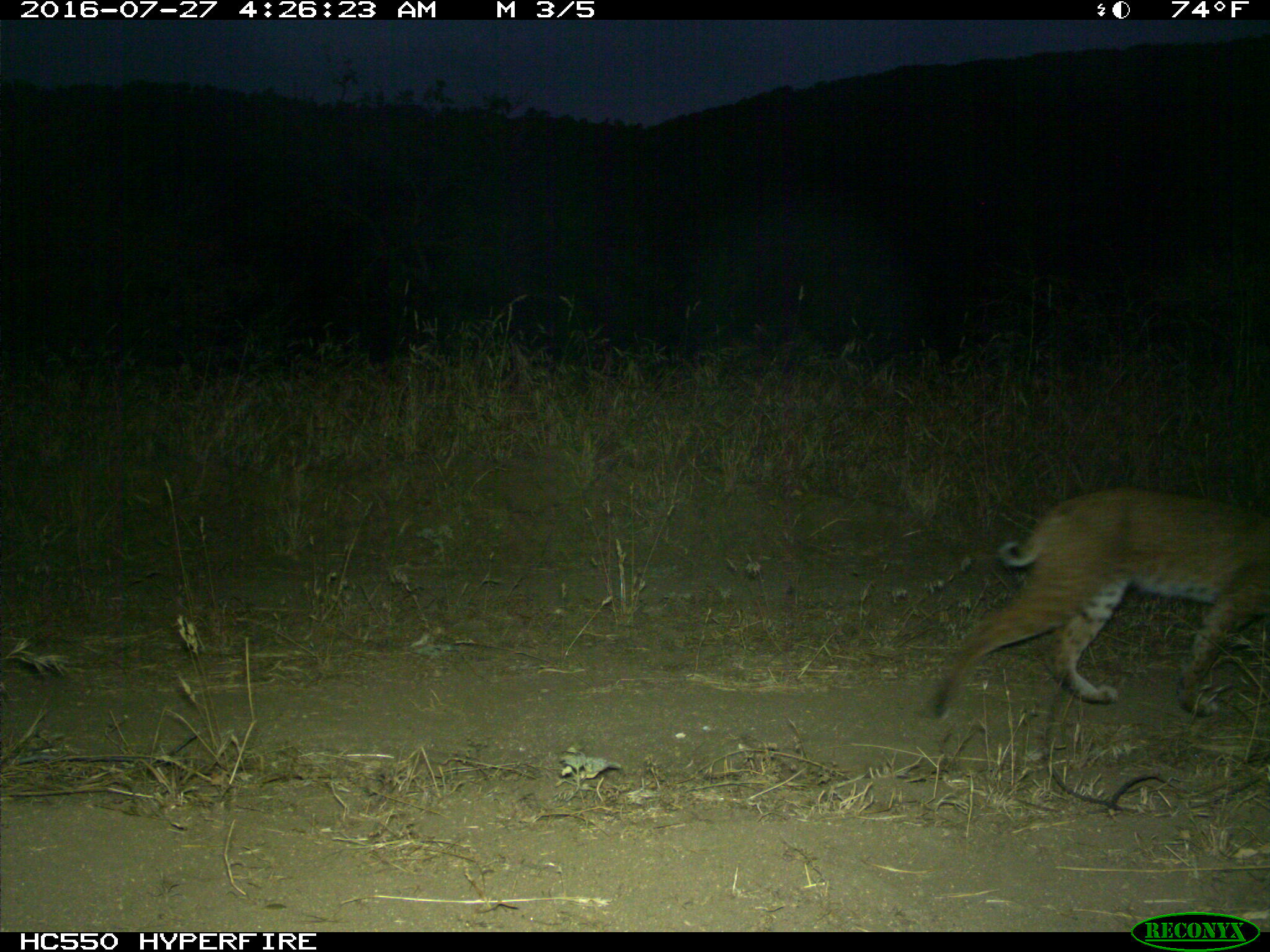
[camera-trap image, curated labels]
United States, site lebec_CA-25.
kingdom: Animalia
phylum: Chordata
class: Mammalia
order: Carnivora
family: Felidae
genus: Lynx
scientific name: Lynx rufus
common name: bobcat